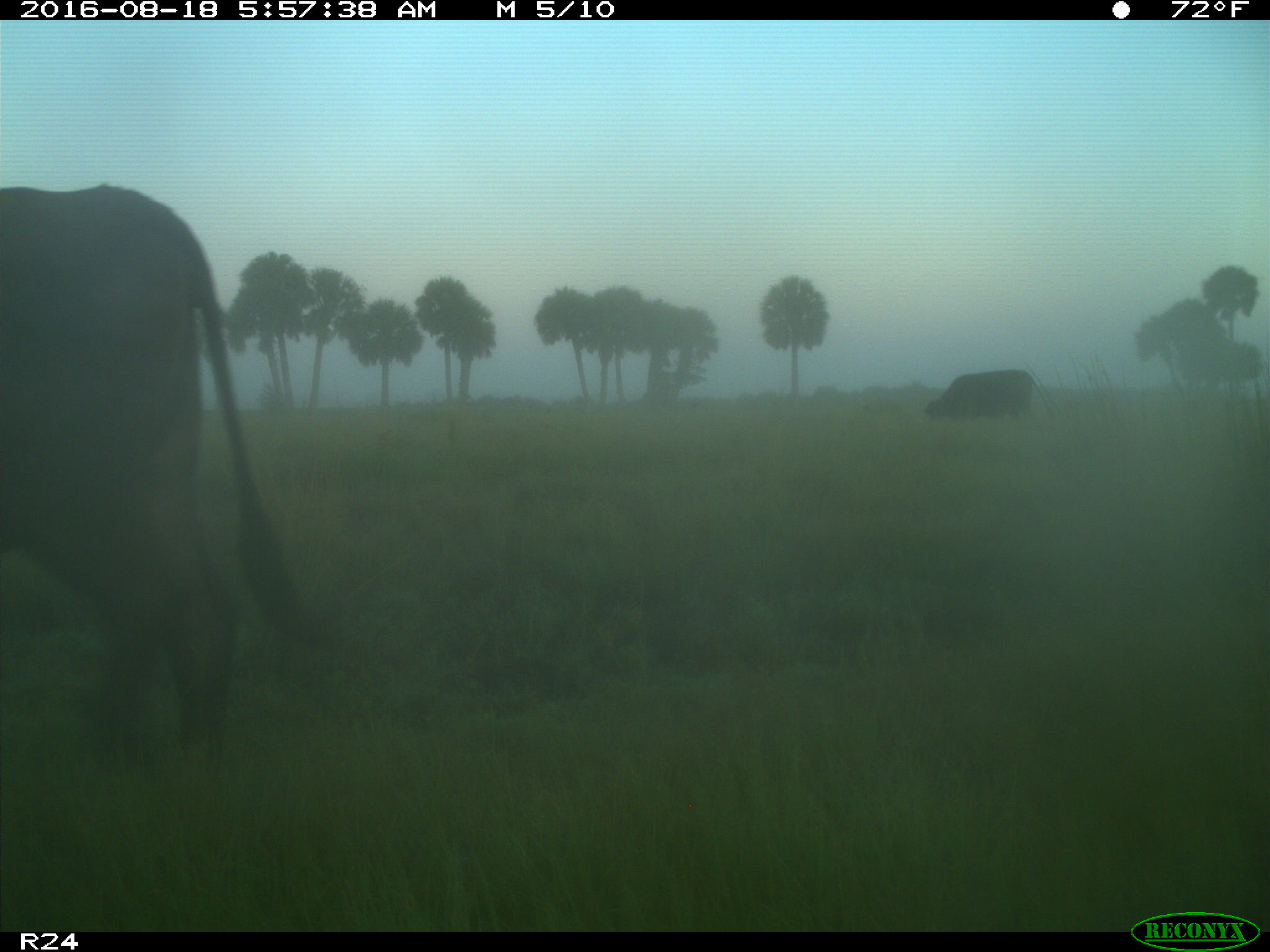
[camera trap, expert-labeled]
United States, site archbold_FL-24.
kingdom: Animalia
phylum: Chordata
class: Mammalia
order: Artiodactyla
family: Bovidae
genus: Bos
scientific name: Bos taurus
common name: domestic cow